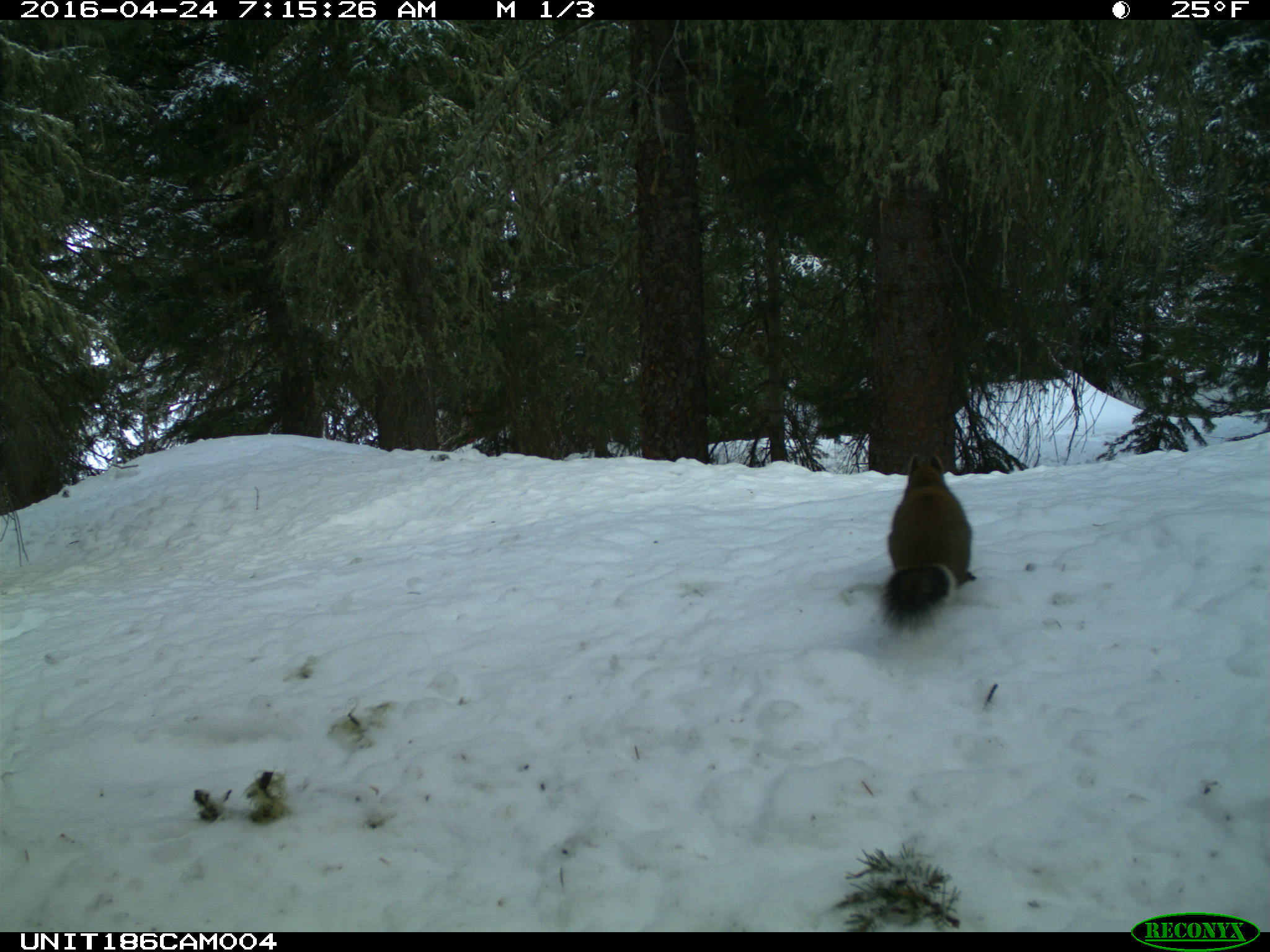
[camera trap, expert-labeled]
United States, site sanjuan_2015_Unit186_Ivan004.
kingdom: Animalia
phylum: Chordata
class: Mammalia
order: Rodentia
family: Sciuridae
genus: Tamiasciurus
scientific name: Tamiasciurus hudsonicus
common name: american red squirrel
Tamiasciurus hudsonicus (american red squirrel).